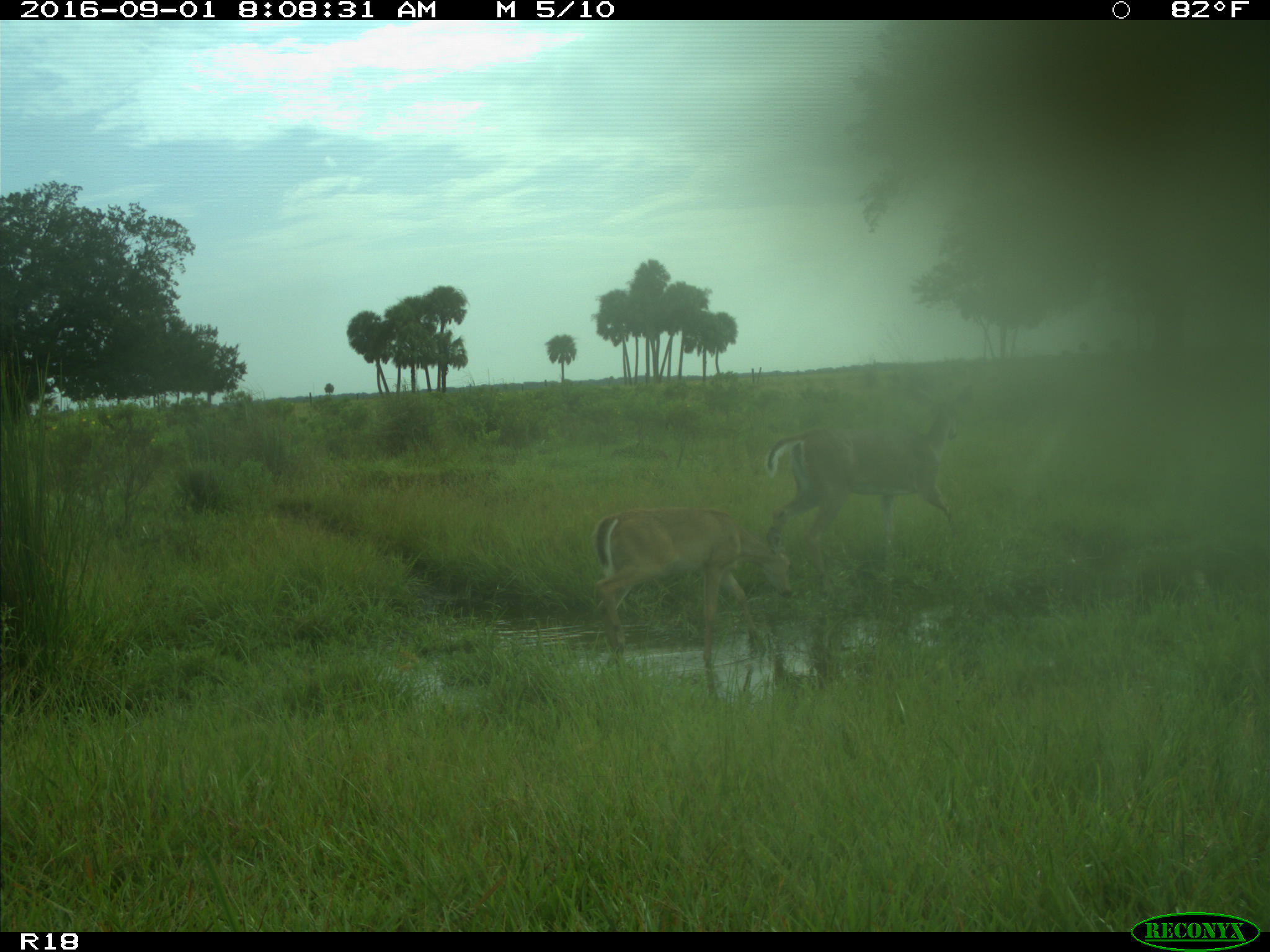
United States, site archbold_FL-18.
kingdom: Animalia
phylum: Chordata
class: Mammalia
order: Artiodactyla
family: Cervidae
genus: Odocoileus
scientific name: Odocoileus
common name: deer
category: unidentified deer